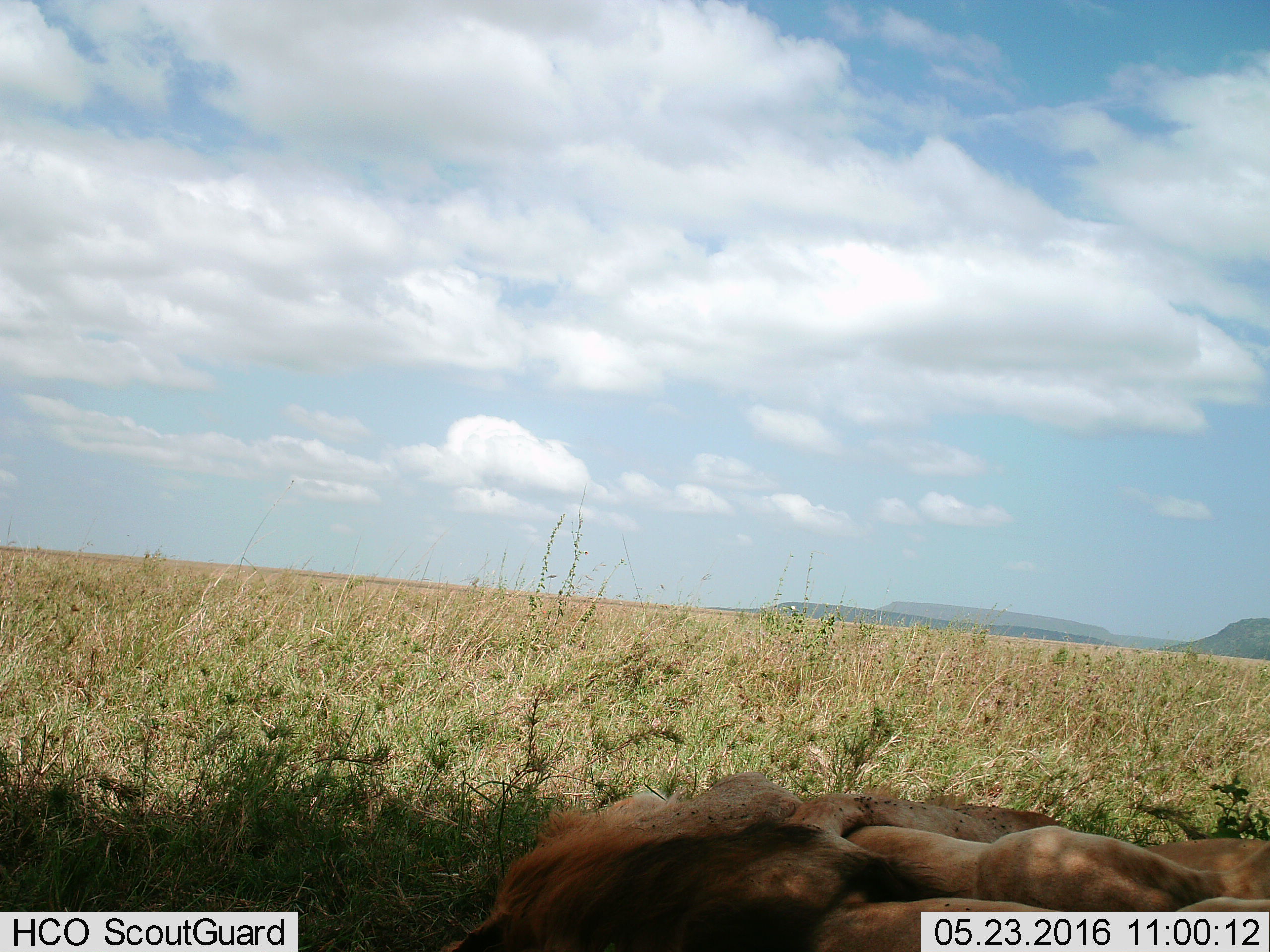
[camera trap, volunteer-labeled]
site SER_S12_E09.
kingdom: Animalia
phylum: Chordata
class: Mammalia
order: Carnivora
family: Felidae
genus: Panthera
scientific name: Panthera leo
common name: lion male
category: lionmale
Lionmale (lion male) (Panthera leo), count 1. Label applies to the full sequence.